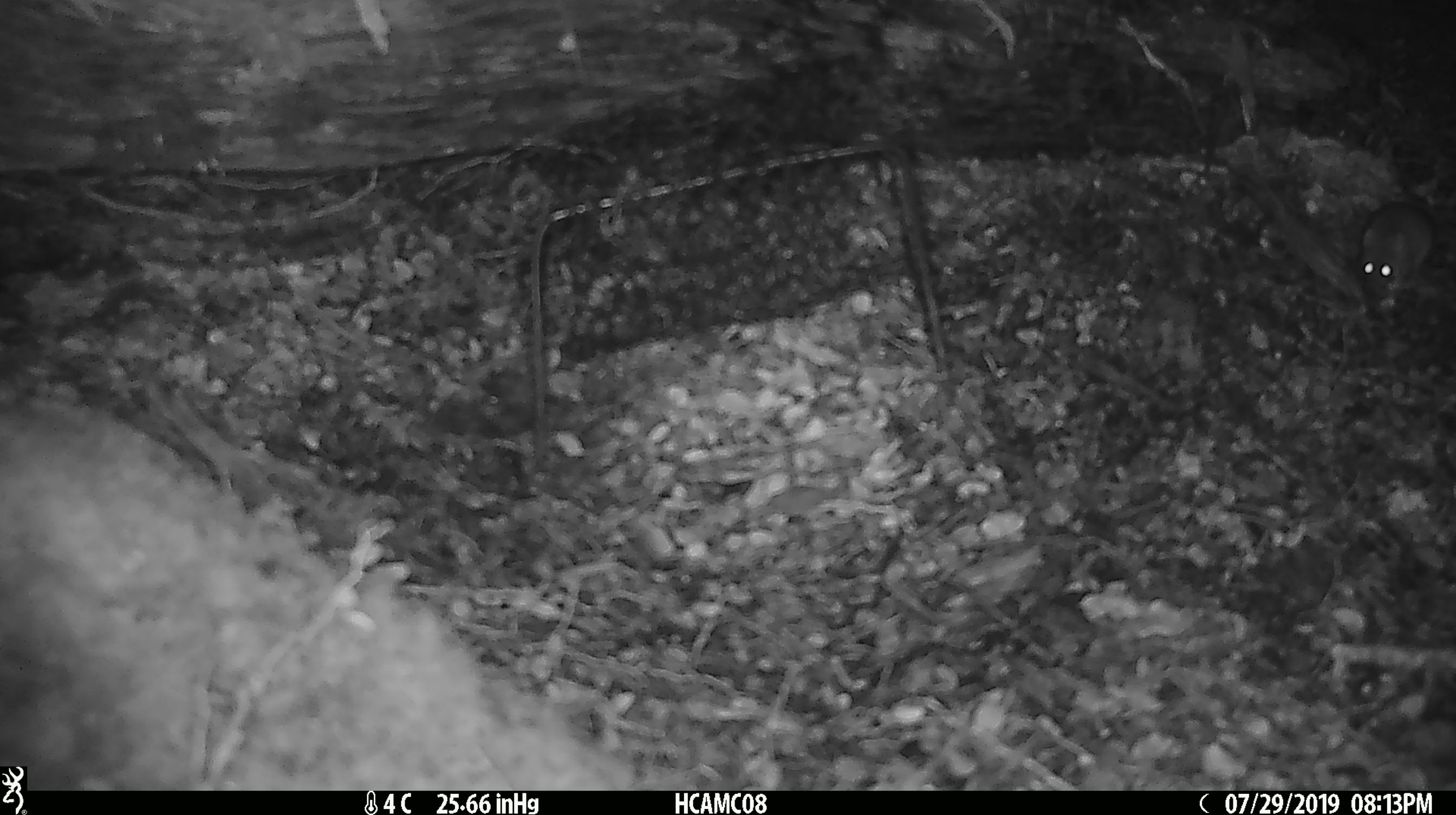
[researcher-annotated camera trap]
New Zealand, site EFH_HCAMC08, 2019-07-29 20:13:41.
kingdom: Animalia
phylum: Chordata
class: Mammalia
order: Rodentia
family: Muridae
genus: Mus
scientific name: Mus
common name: mouse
Mouse (Mus).